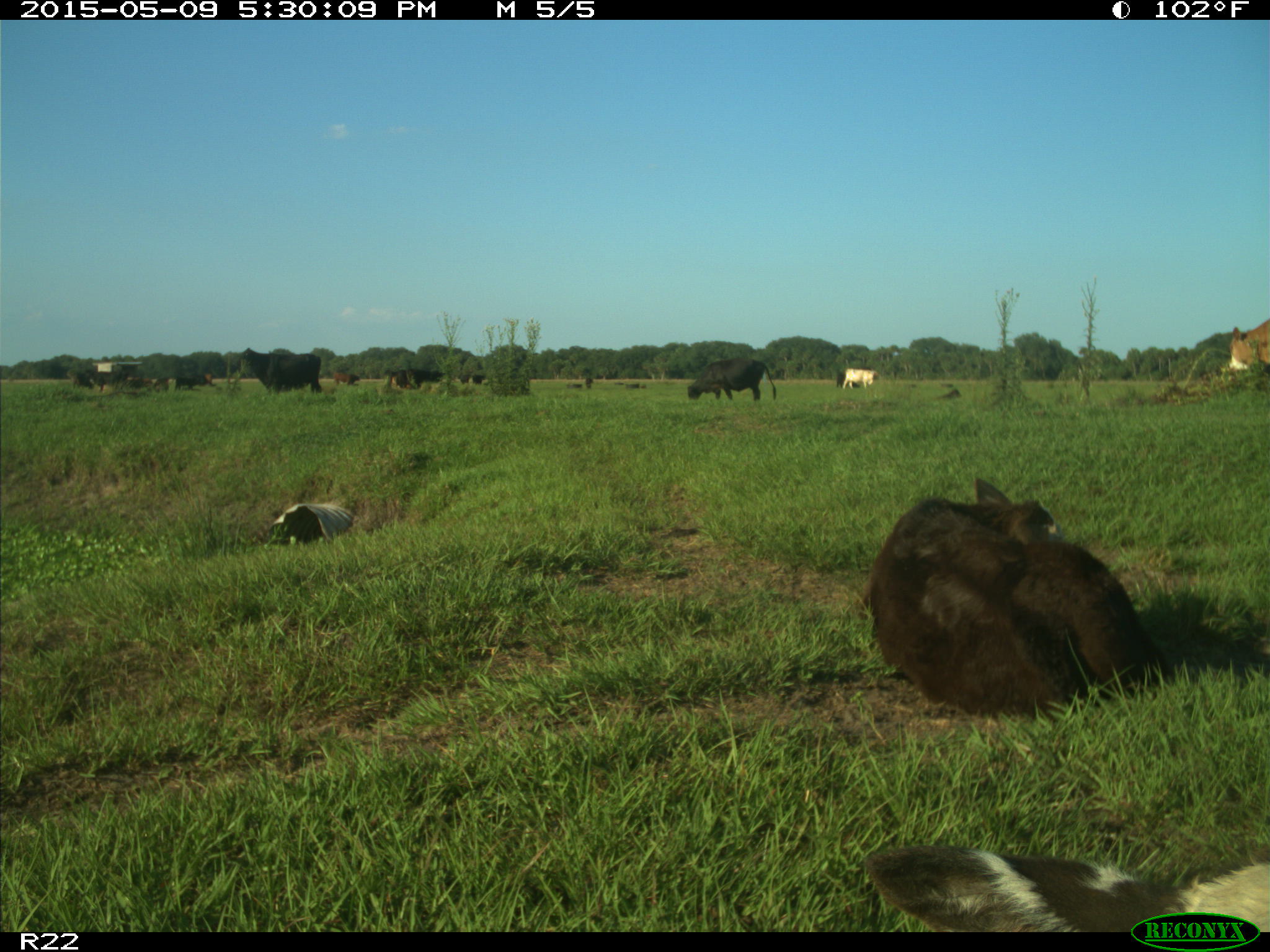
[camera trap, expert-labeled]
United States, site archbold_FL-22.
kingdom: Animalia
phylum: Chordata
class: Mammalia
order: Artiodactyla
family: Bovidae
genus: Bos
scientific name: Bos taurus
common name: domestic cow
Bos taurus (domestic cow).